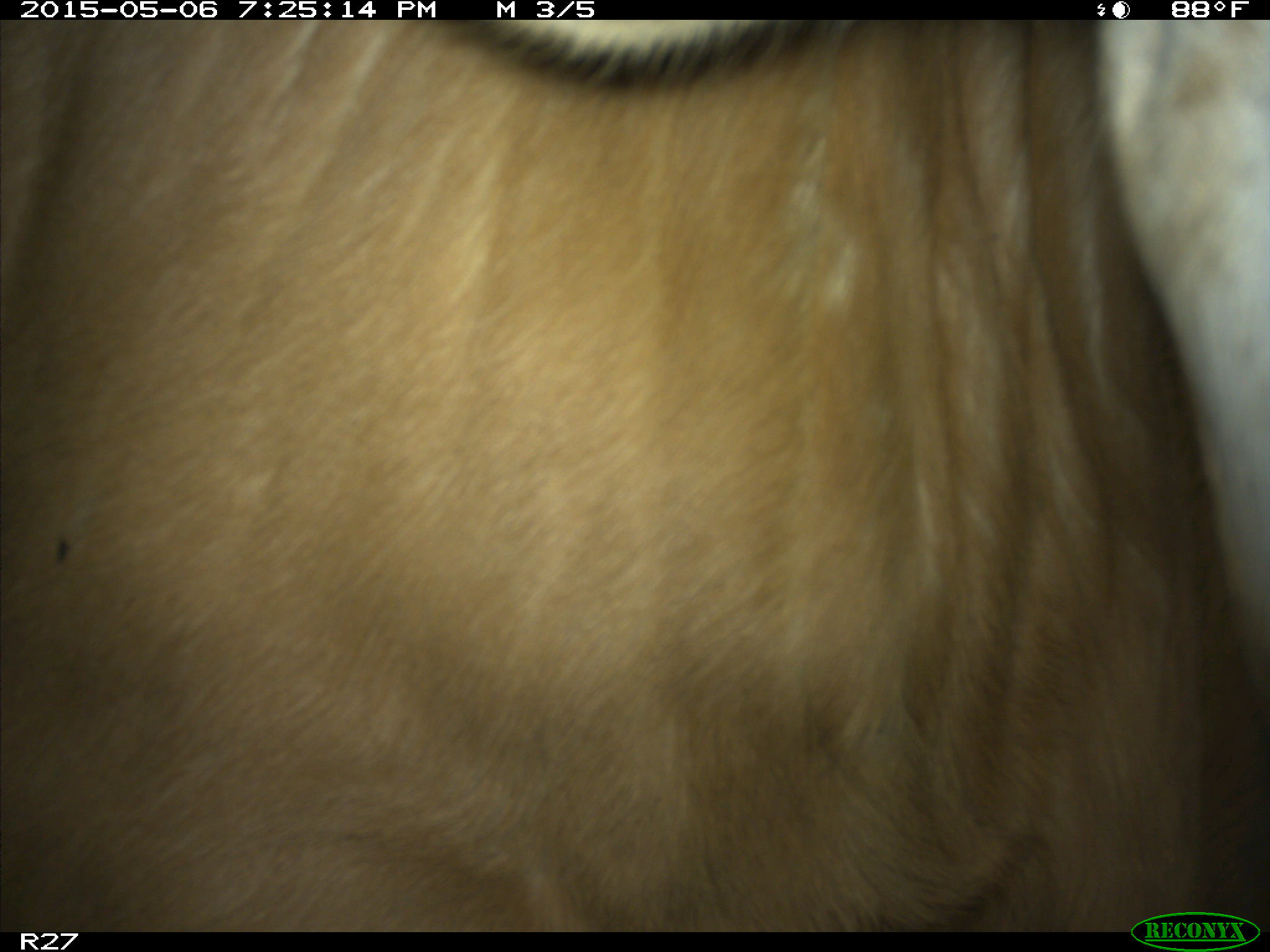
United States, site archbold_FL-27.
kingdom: Animalia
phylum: Chordata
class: Mammalia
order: Artiodactyla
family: Bovidae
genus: Bos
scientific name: Bos taurus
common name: domestic cow